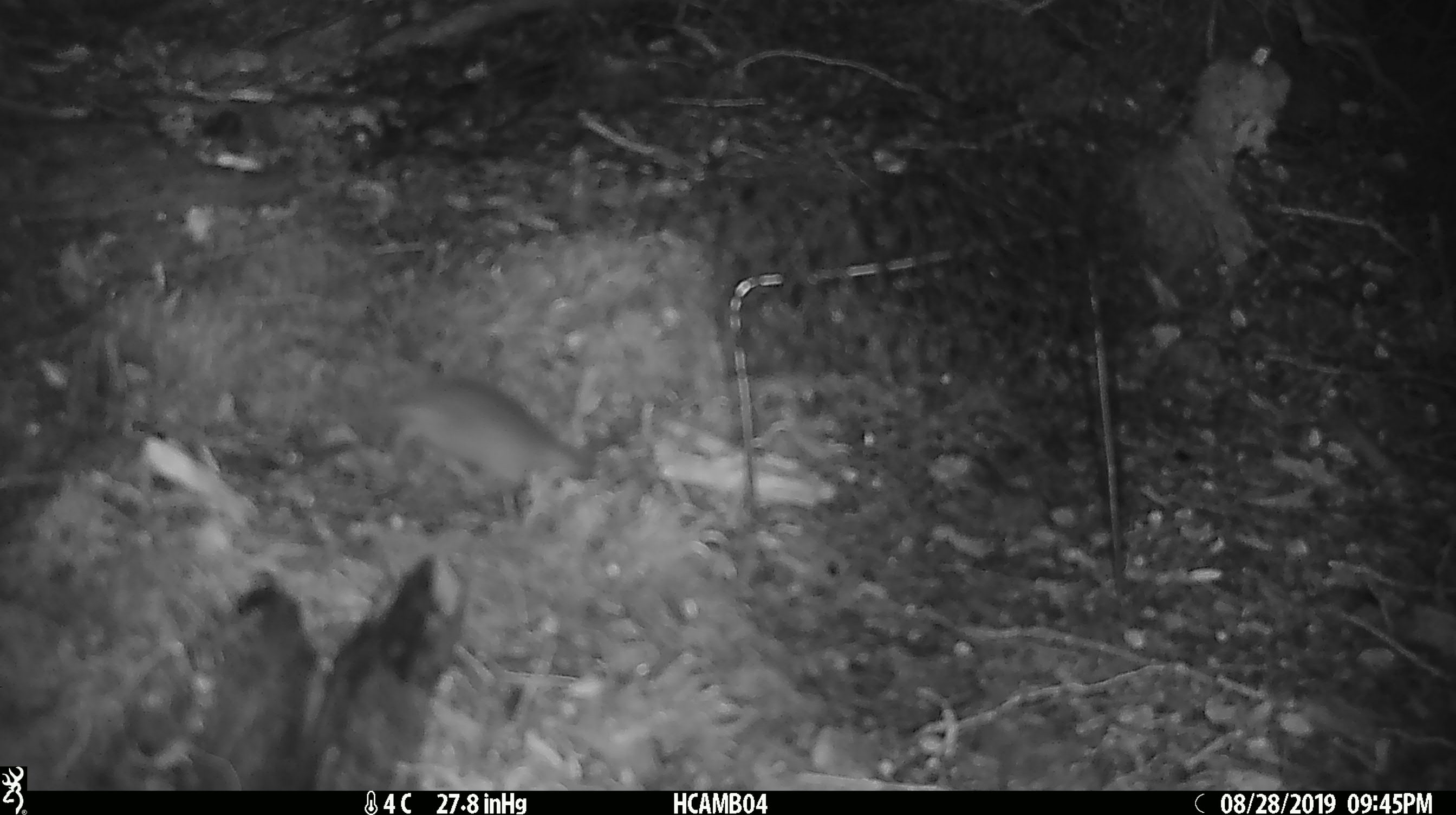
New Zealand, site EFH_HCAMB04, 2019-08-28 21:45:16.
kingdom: Animalia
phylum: Chordata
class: Mammalia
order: Rodentia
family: Muridae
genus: Mus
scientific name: Mus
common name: mouse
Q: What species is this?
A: Mouse (Mus).